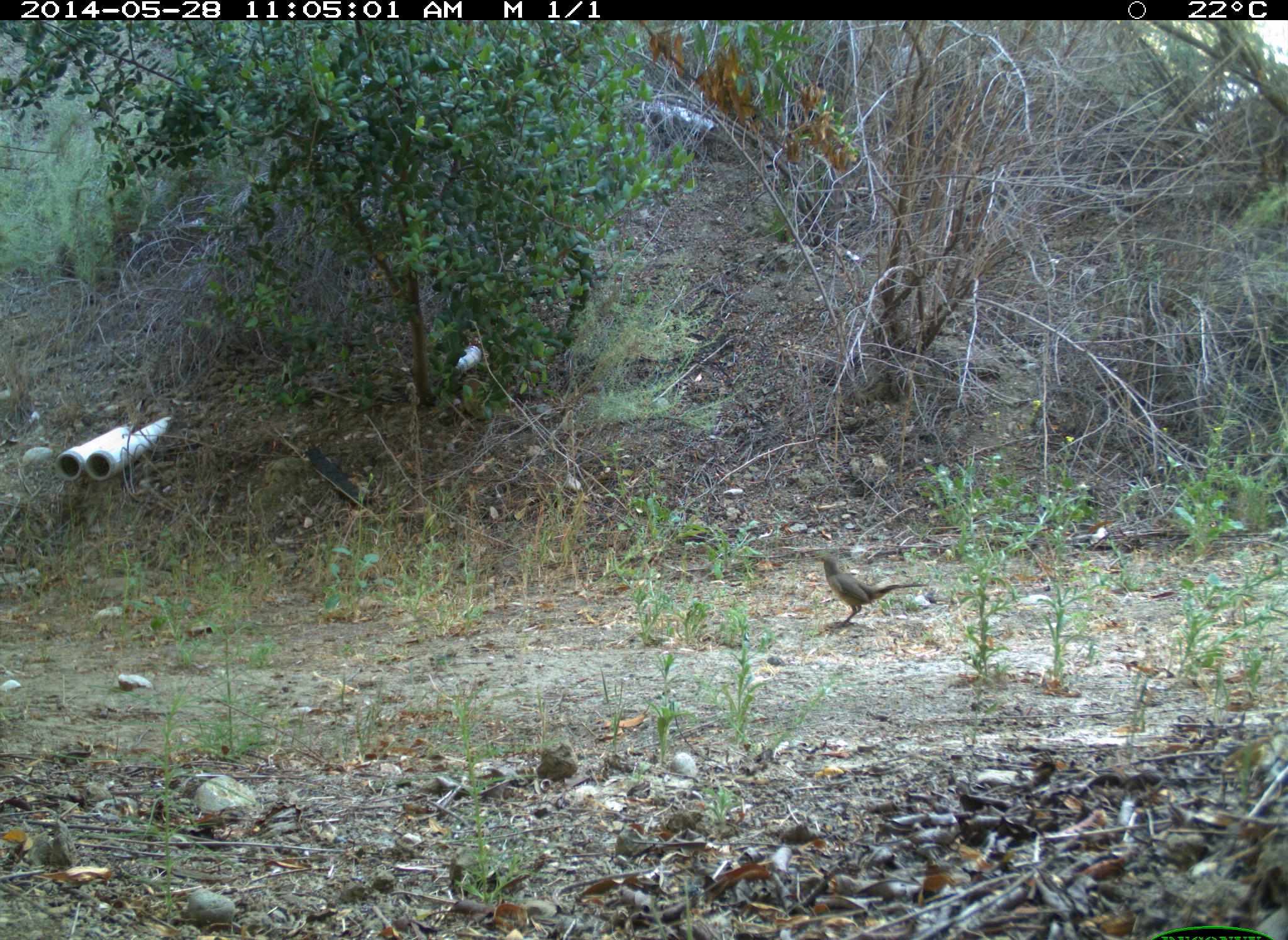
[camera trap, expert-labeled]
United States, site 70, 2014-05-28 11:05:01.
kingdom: Animalia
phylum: Chordata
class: Aves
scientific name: Aves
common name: bird